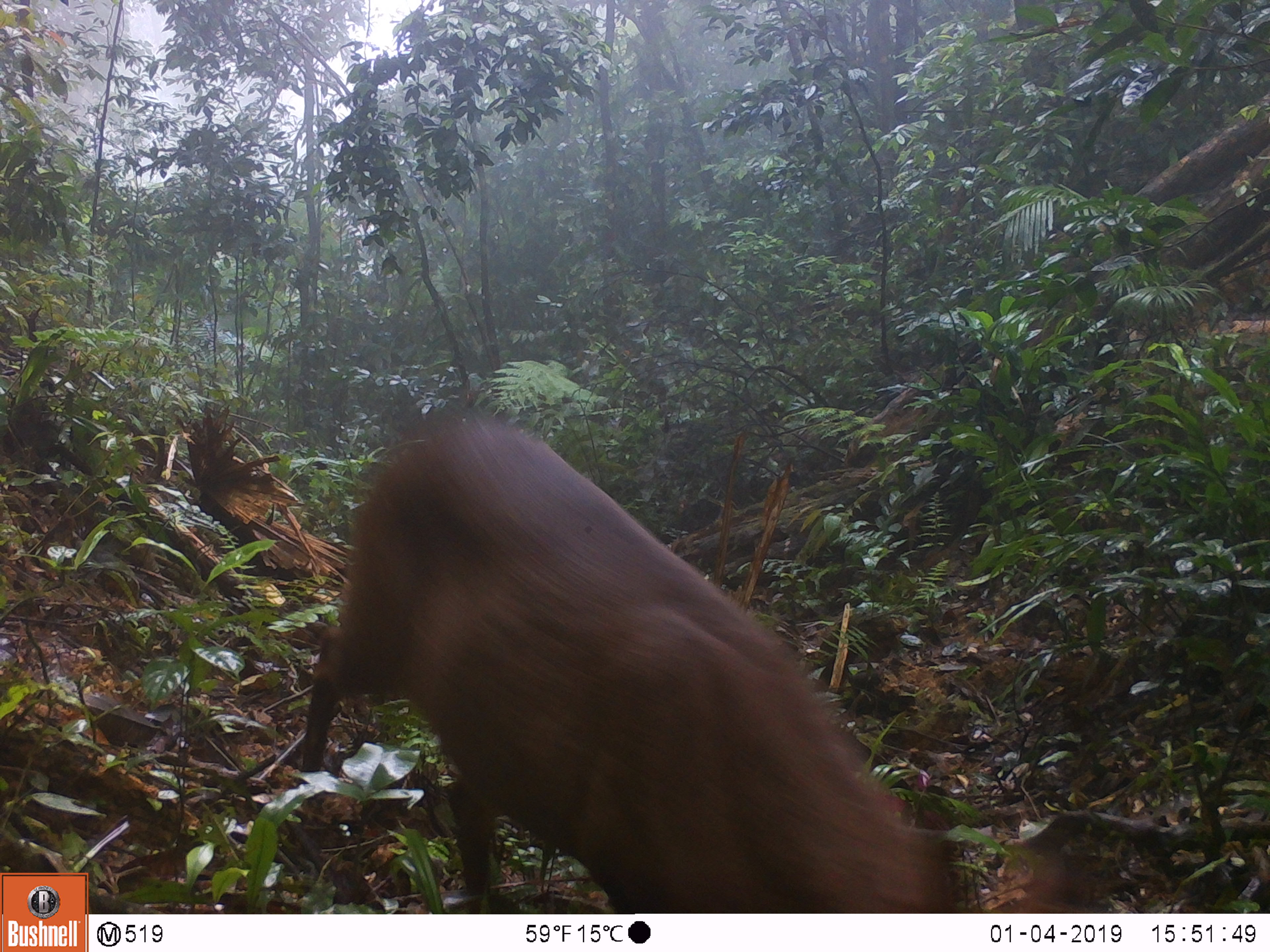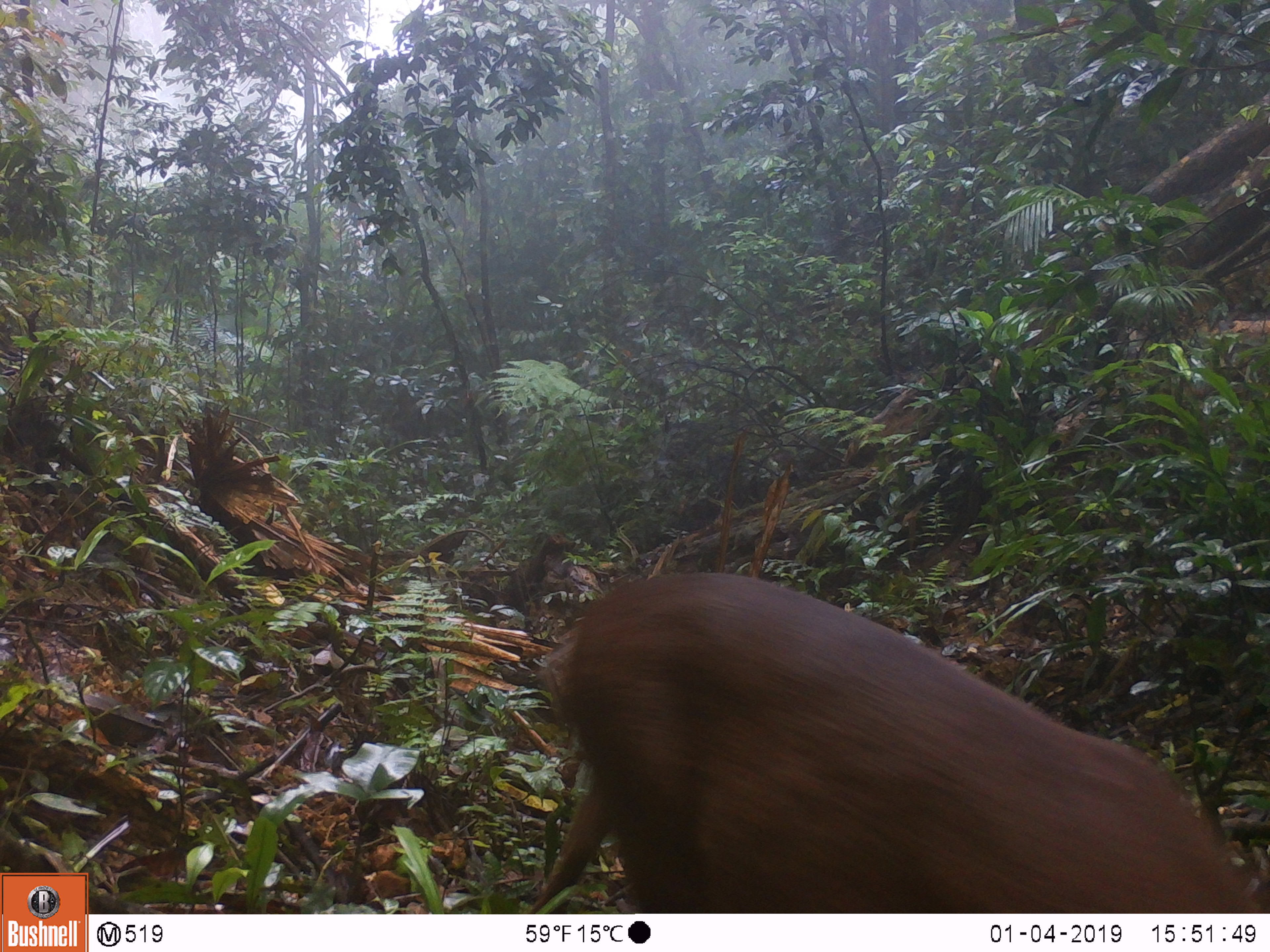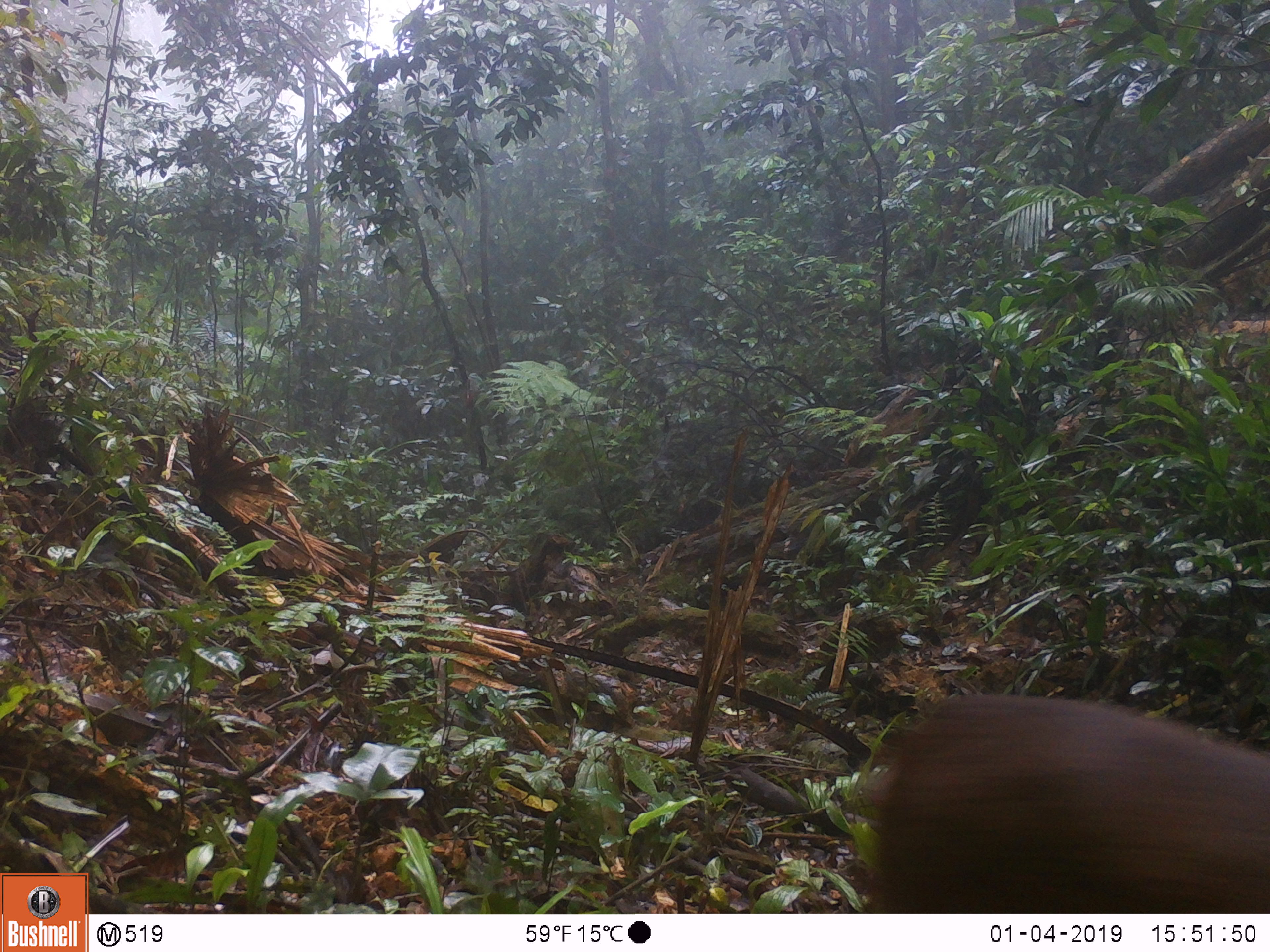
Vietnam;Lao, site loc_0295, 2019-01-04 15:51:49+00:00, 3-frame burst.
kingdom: Animalia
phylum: Chordata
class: Mammalia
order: Artiodactyla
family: Cervidae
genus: Muntiacus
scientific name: Muntiacus vuquangensis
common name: large-antlered muntjac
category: large antlered muntjac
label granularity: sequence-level